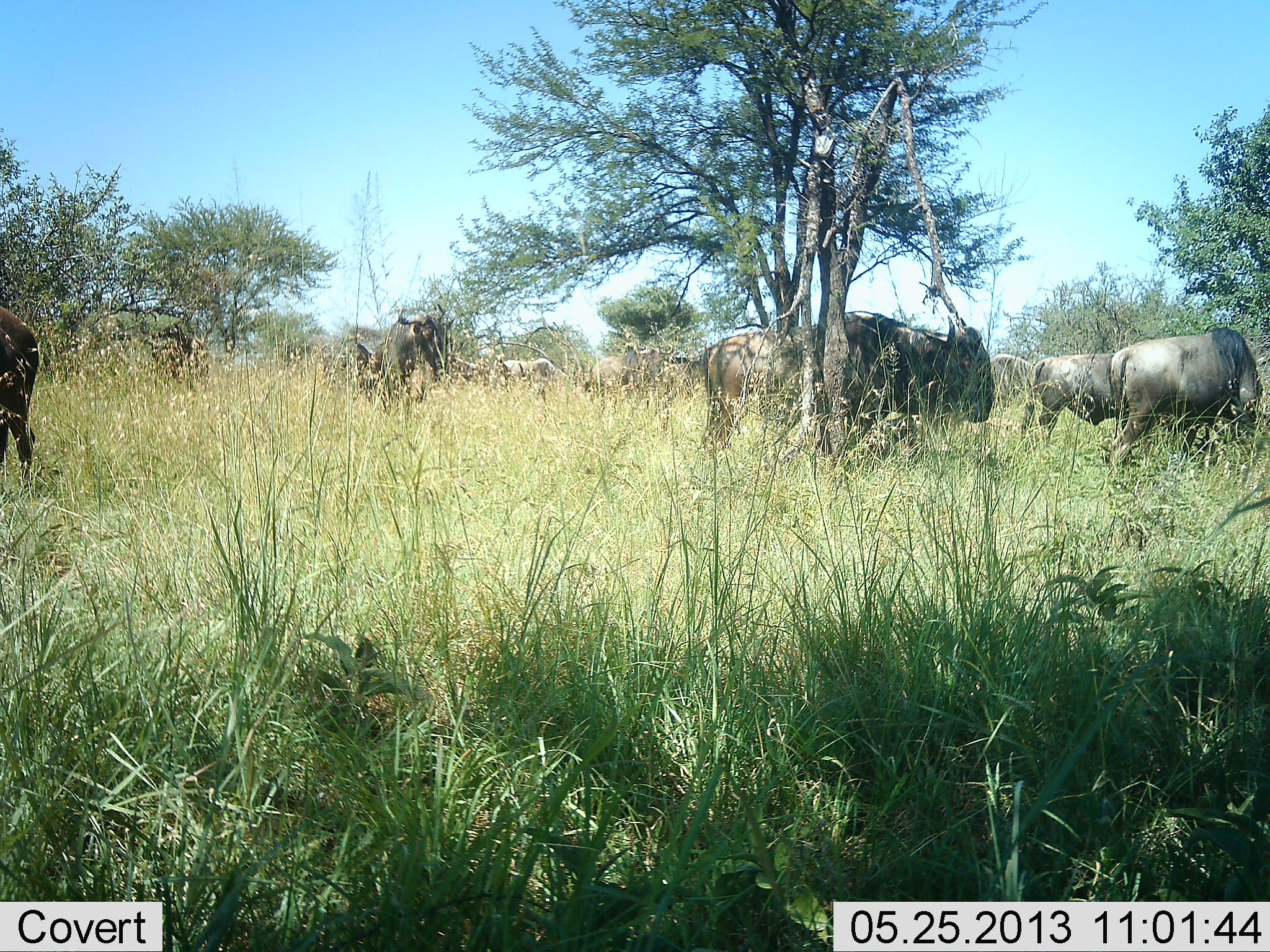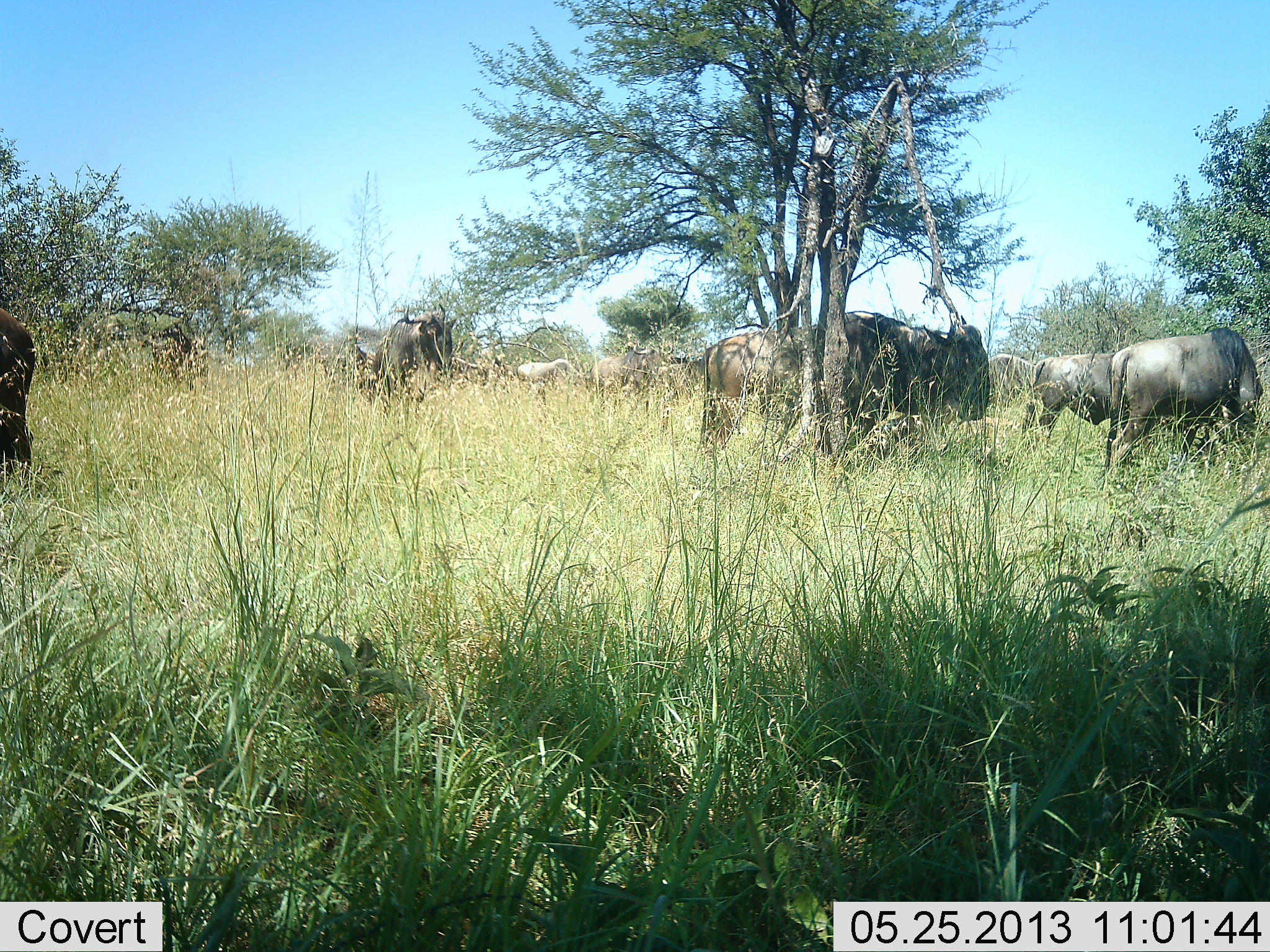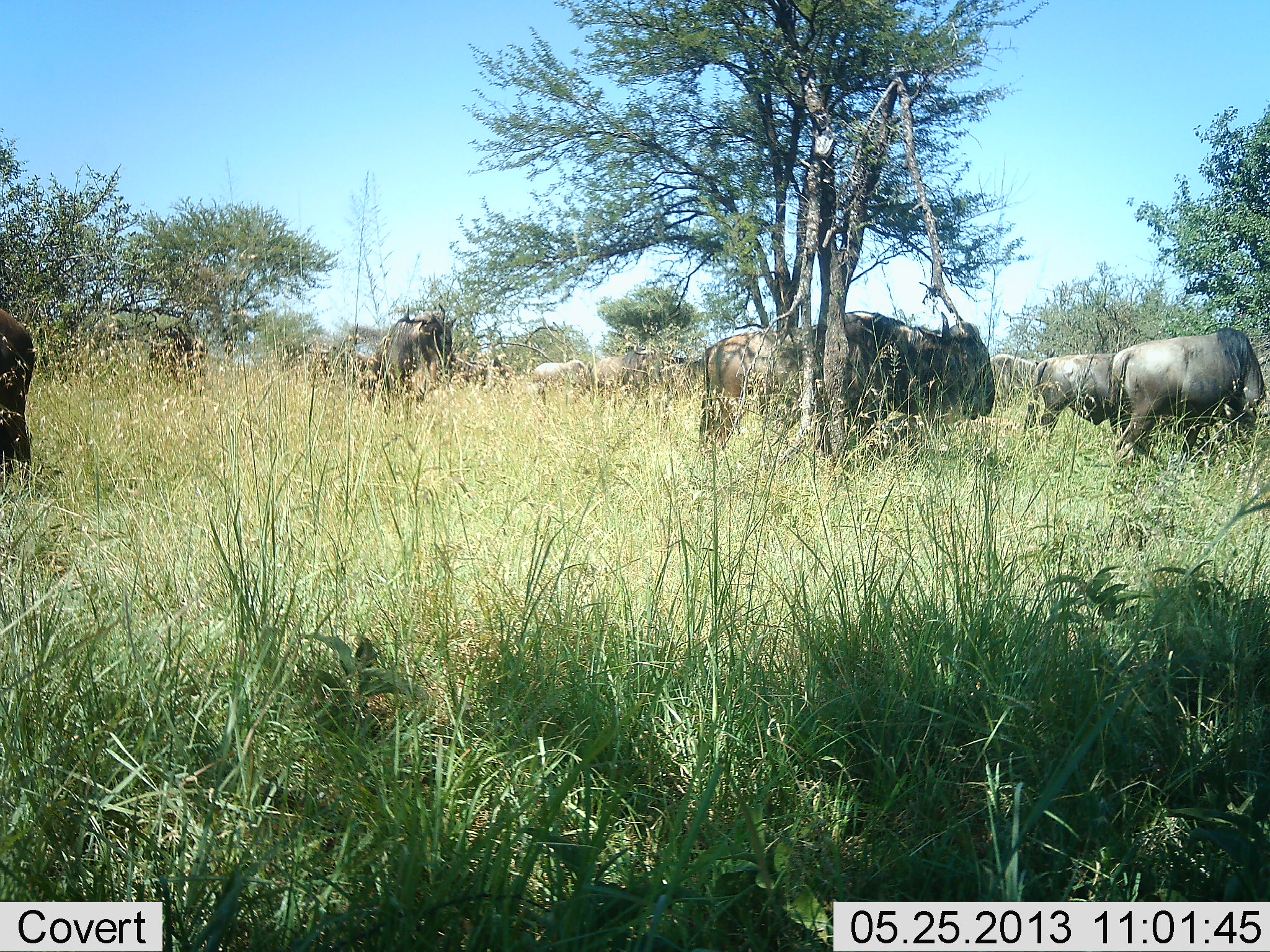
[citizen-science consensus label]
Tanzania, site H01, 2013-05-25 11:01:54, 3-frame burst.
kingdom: Animalia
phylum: Chordata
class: Mammalia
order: Artiodactyla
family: Bovidae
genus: Connochaetes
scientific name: Connochaetes taurinus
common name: blue wildebeest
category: wildebeest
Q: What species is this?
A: Wildebeest (blue wildebeest) (Connochaetes taurinus).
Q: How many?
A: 11-50.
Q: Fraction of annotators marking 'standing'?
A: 75%.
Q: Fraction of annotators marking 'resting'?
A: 8%.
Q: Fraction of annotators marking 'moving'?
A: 42%.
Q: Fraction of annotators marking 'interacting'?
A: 8%.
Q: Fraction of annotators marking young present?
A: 0%.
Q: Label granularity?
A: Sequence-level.